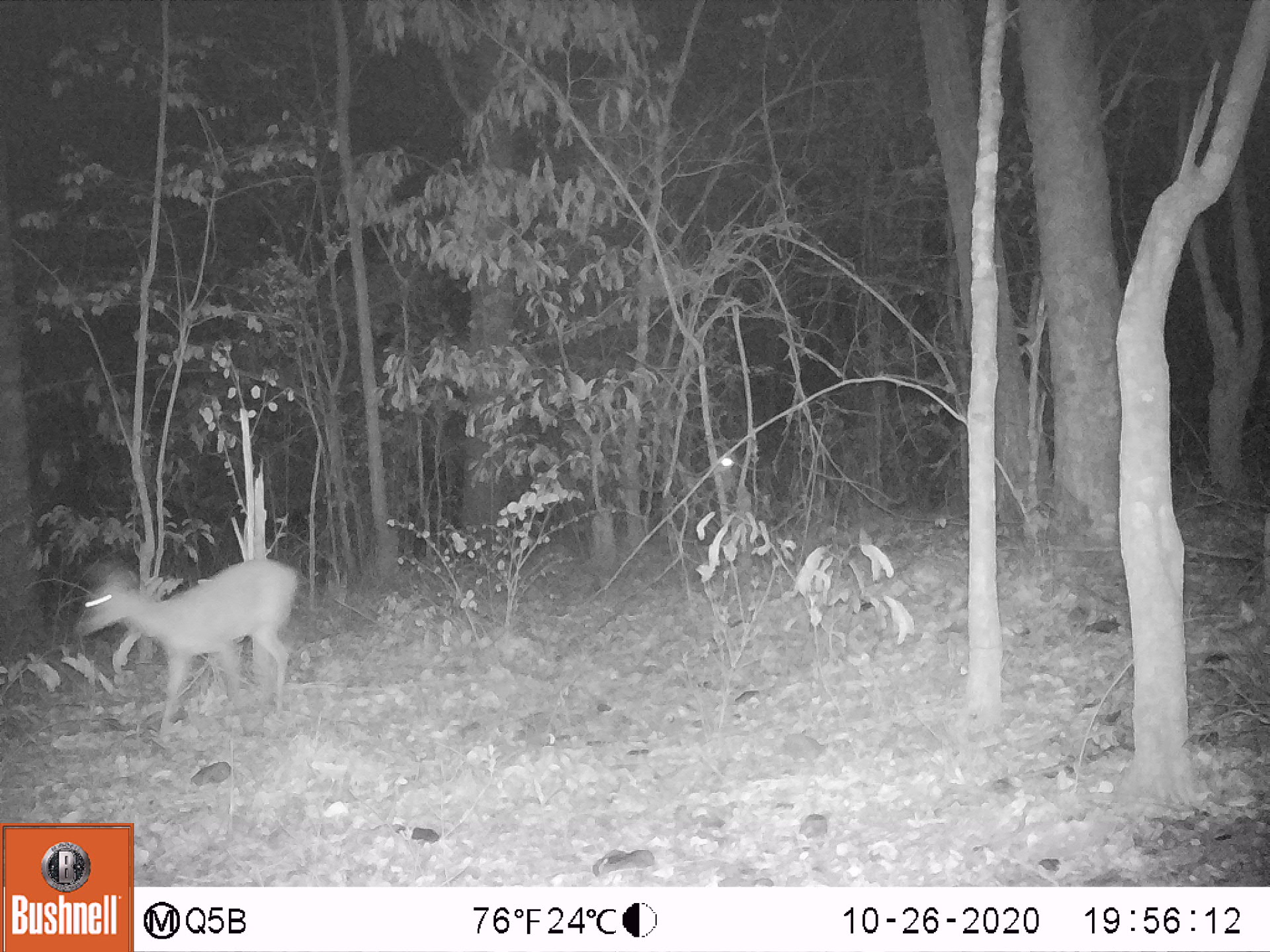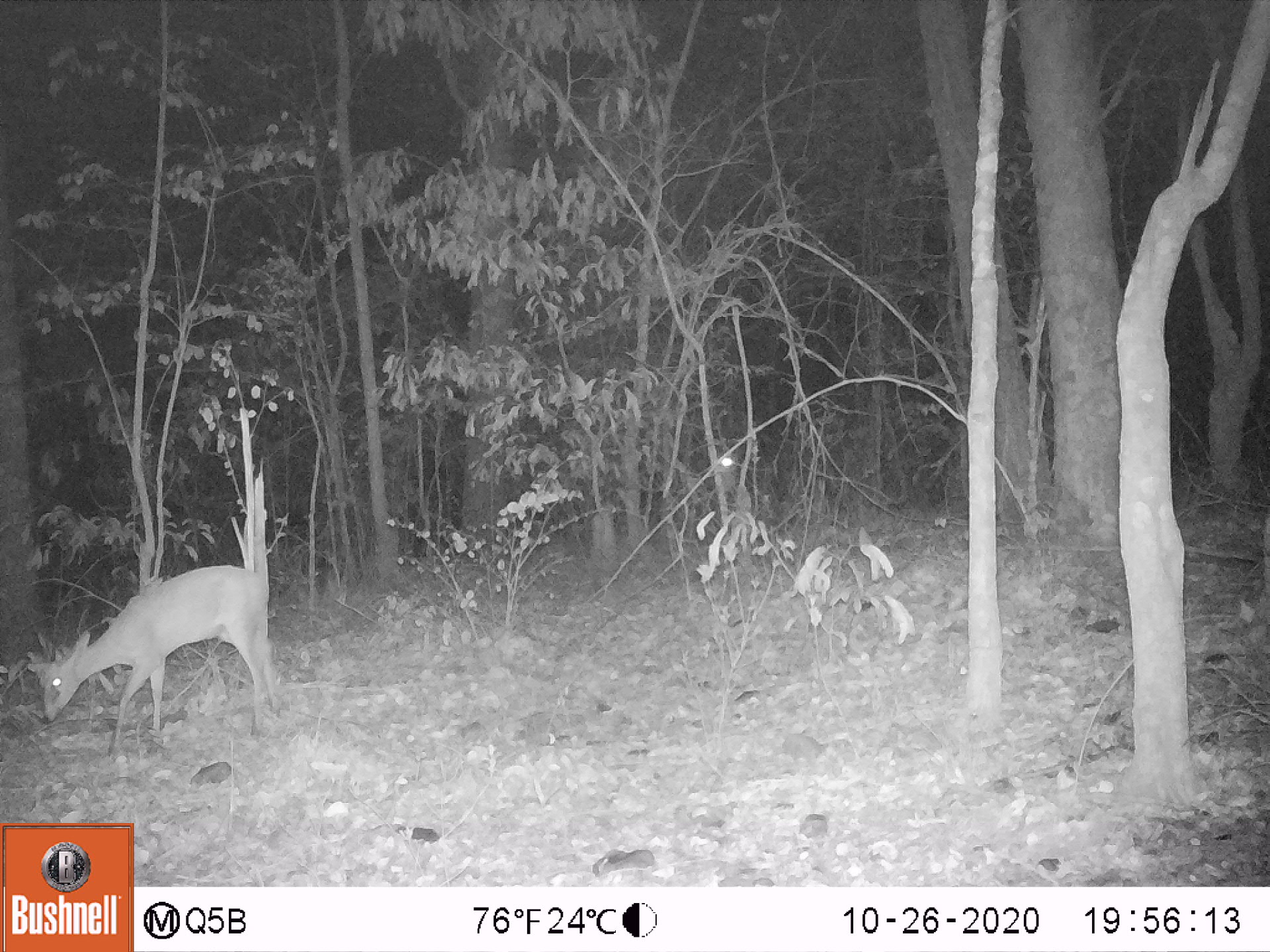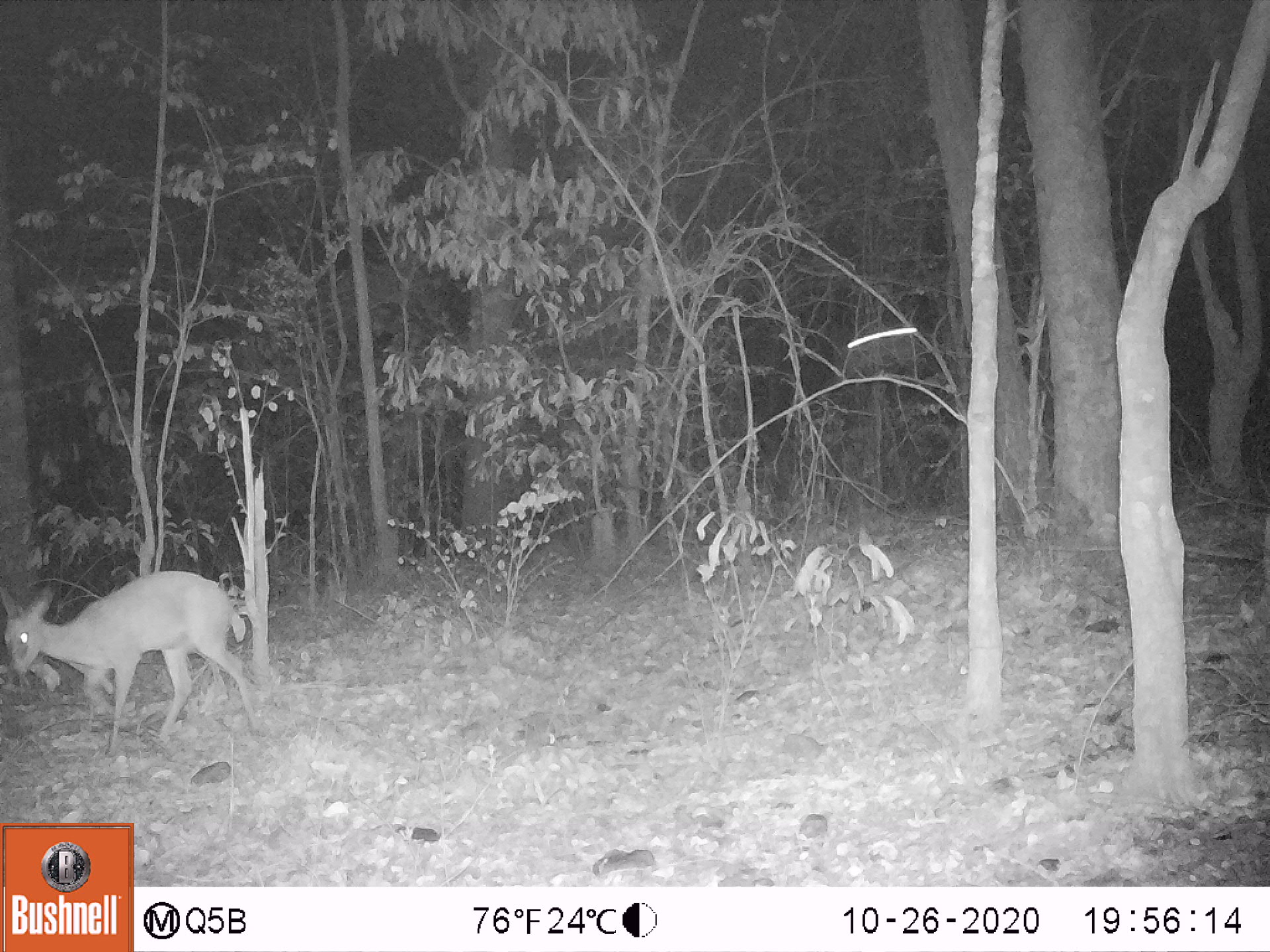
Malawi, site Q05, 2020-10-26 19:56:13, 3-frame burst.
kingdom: Animalia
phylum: Chordata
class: Mammalia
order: Artiodactyla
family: Bovidae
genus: Sylvicapra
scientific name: Sylvicapra grimmia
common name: common duiker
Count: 1.